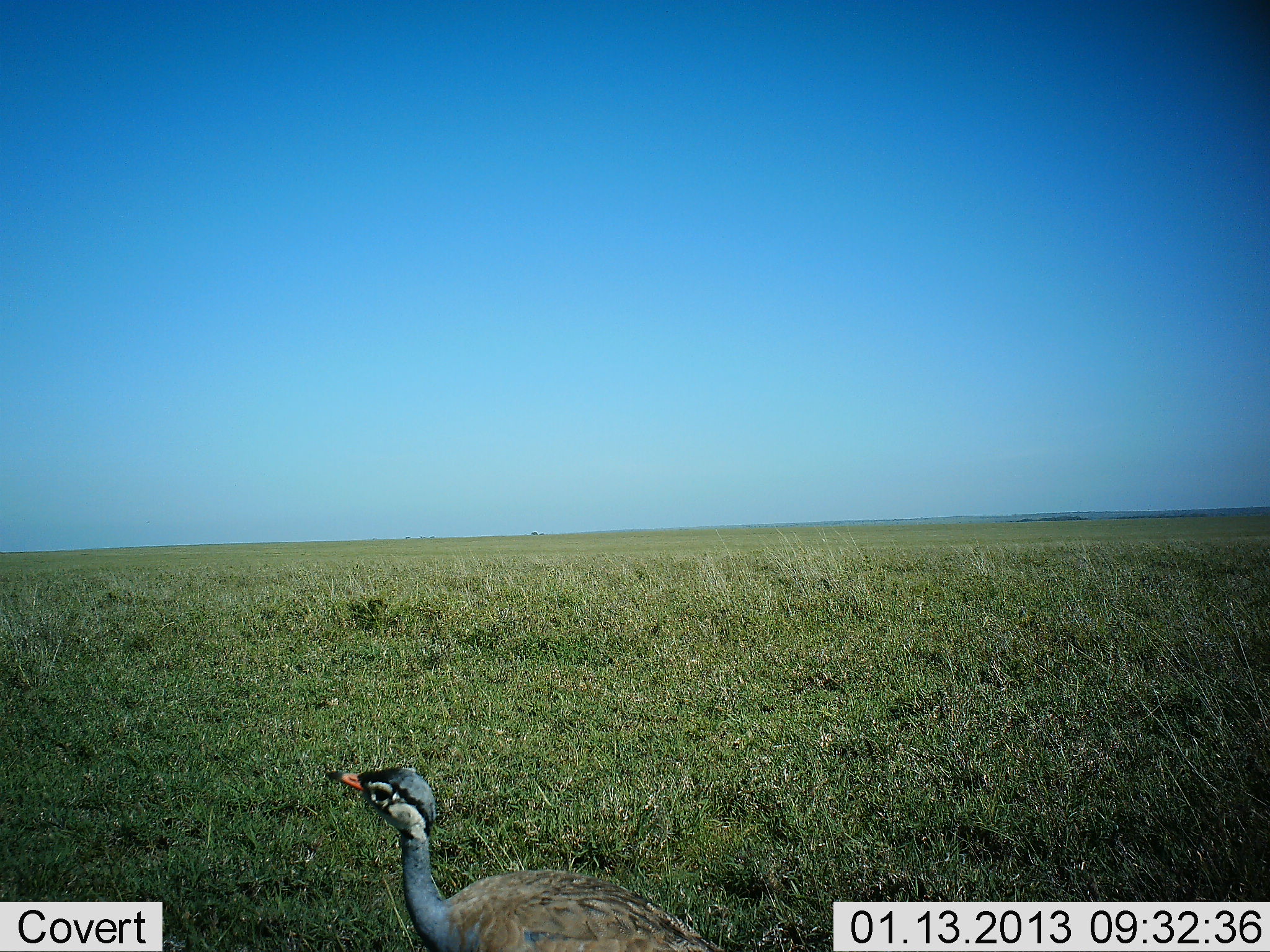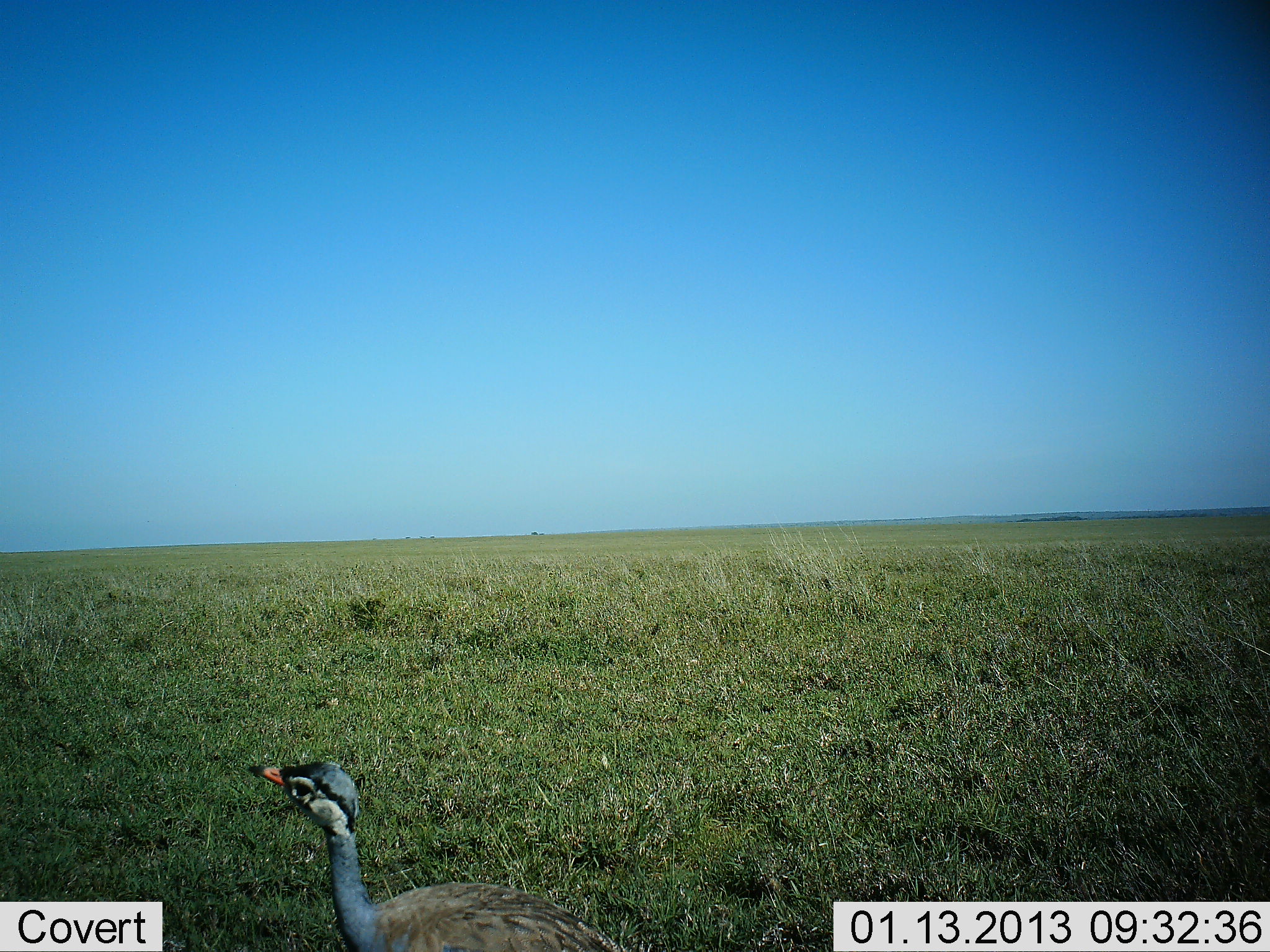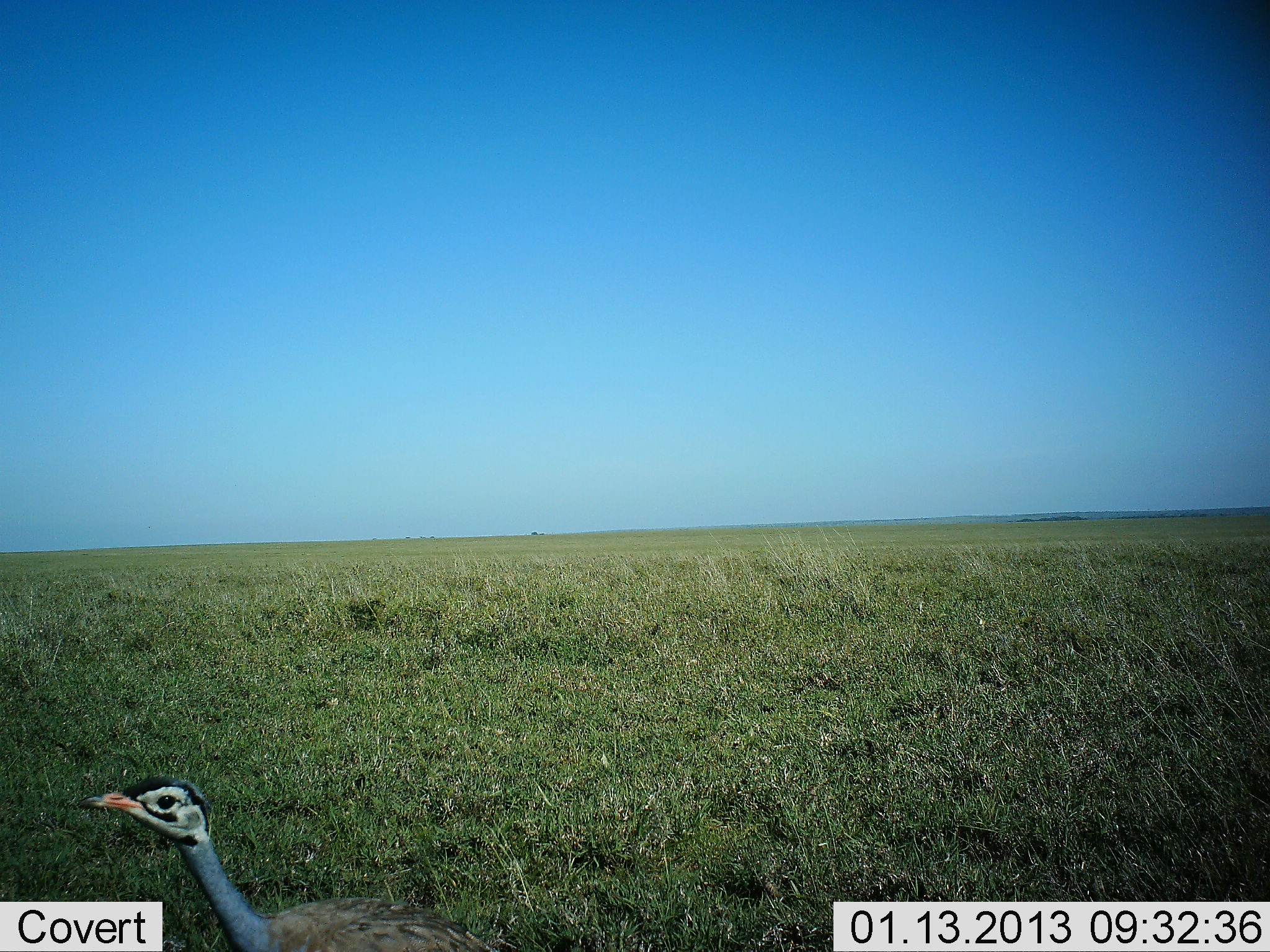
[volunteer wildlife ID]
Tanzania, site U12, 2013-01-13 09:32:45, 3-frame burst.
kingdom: Animalia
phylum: Chordata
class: Aves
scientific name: Aves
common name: bird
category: otherbird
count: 1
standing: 50%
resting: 0%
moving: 50%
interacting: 0%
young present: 0%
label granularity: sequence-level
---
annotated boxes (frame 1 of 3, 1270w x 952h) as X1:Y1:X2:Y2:
animal: 325:767:729:952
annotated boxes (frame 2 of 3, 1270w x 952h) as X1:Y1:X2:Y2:
animal: 247:761:629:952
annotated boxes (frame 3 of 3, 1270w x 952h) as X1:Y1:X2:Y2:
animal: 76:775:491:952